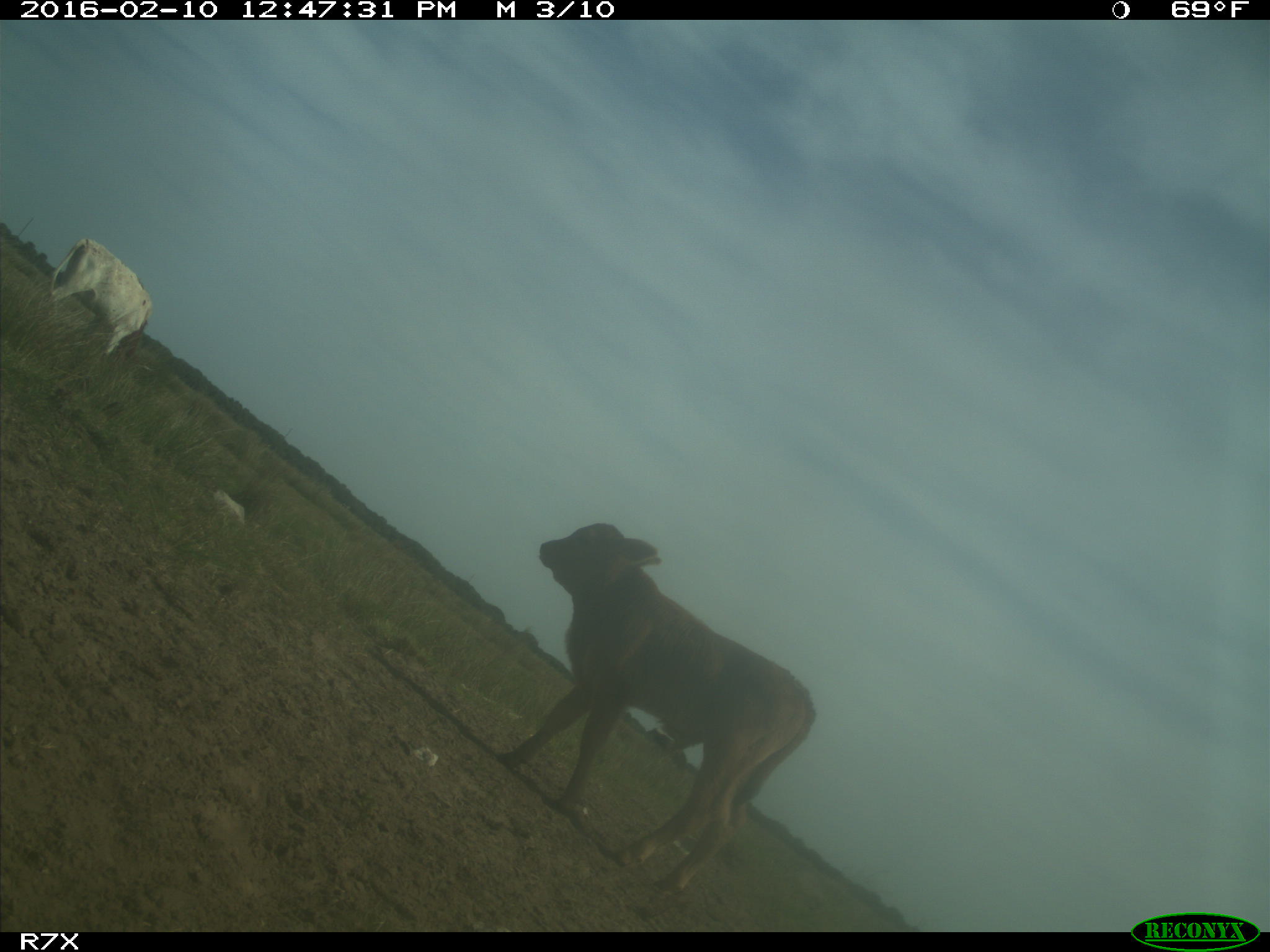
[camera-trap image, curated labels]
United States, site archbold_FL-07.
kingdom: Animalia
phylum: Chordata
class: Mammalia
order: Artiodactyla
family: Bovidae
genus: Bos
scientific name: Bos taurus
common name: domestic cow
Bos taurus (domestic cow).